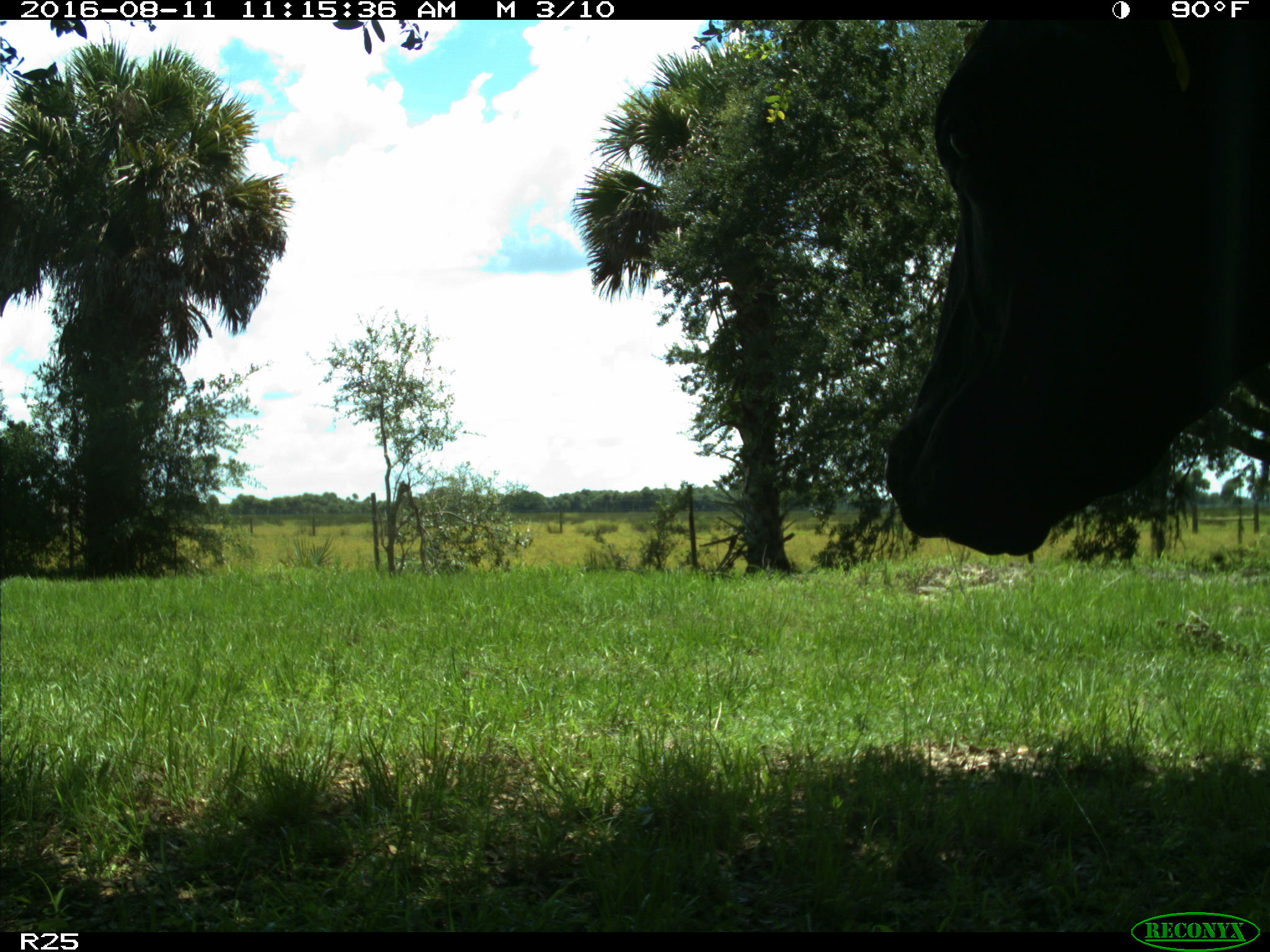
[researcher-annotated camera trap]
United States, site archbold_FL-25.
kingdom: Animalia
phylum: Chordata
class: Mammalia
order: Artiodactyla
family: Bovidae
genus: Bos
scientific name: Bos taurus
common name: domestic cow